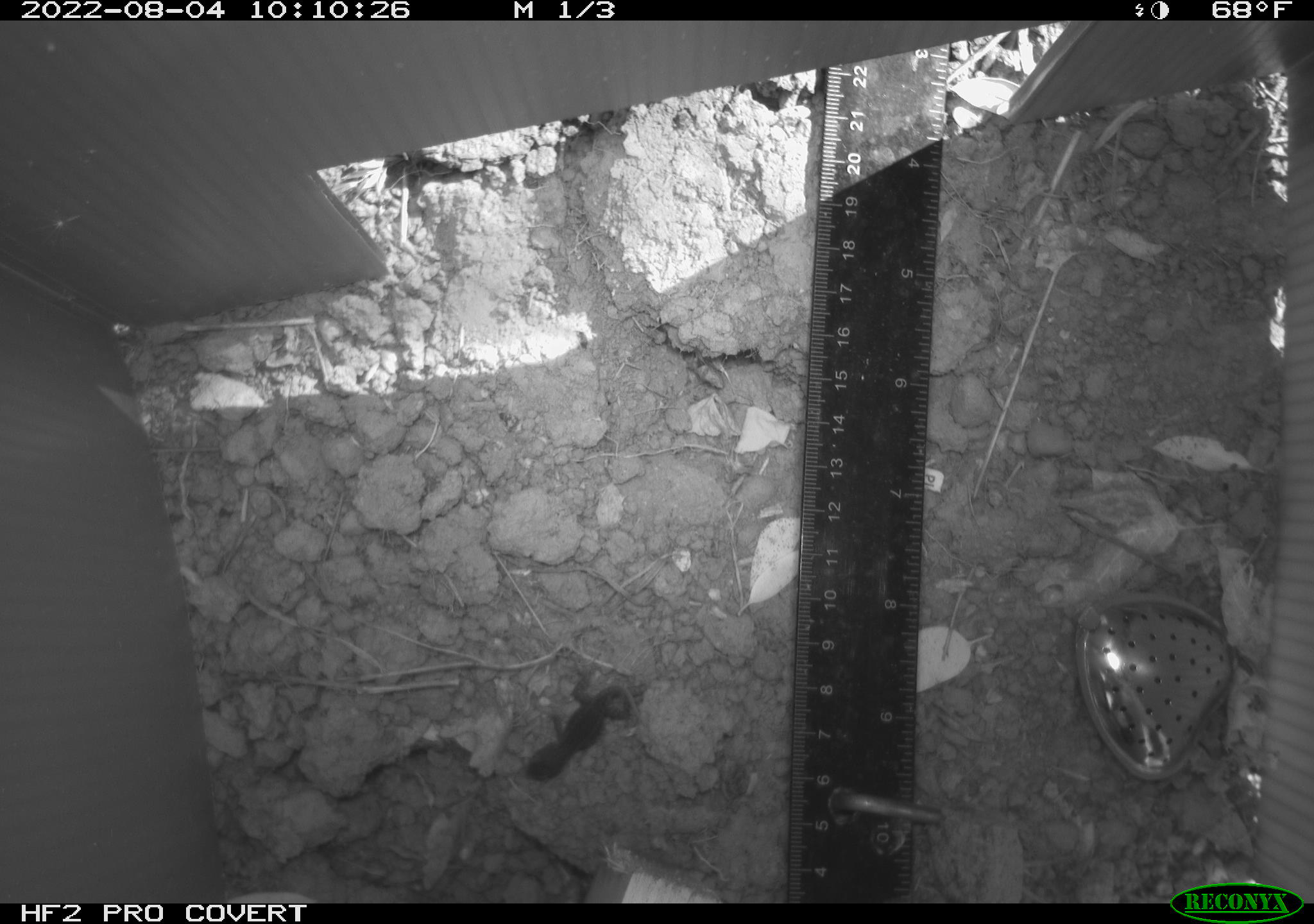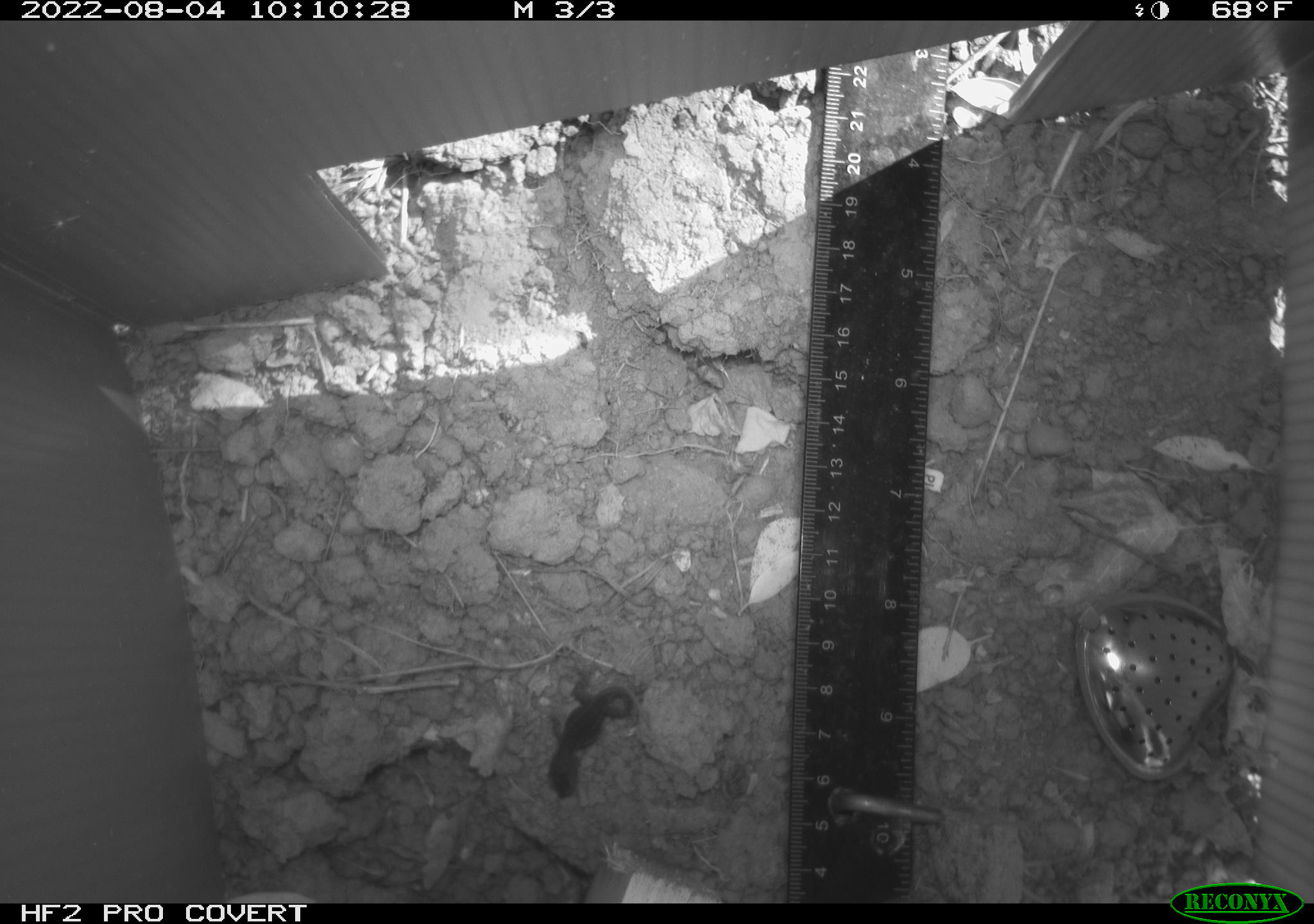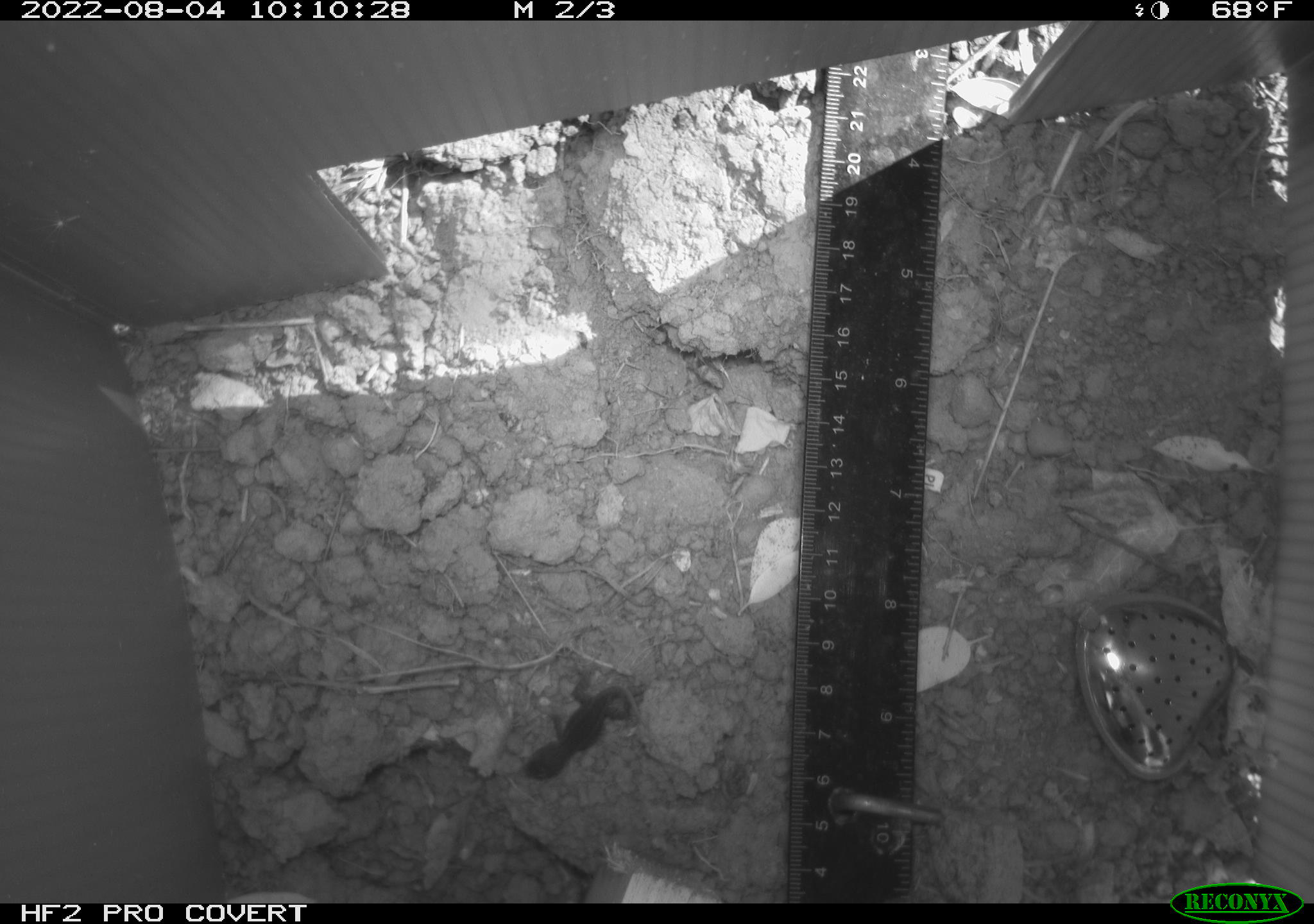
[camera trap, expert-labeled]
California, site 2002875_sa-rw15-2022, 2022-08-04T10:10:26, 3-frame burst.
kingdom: Animalia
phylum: Chordata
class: Reptilia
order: Squamata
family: Phrynosomatidae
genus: Sceloporus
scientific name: Sceloporus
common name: spiny lizards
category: sceloporus species